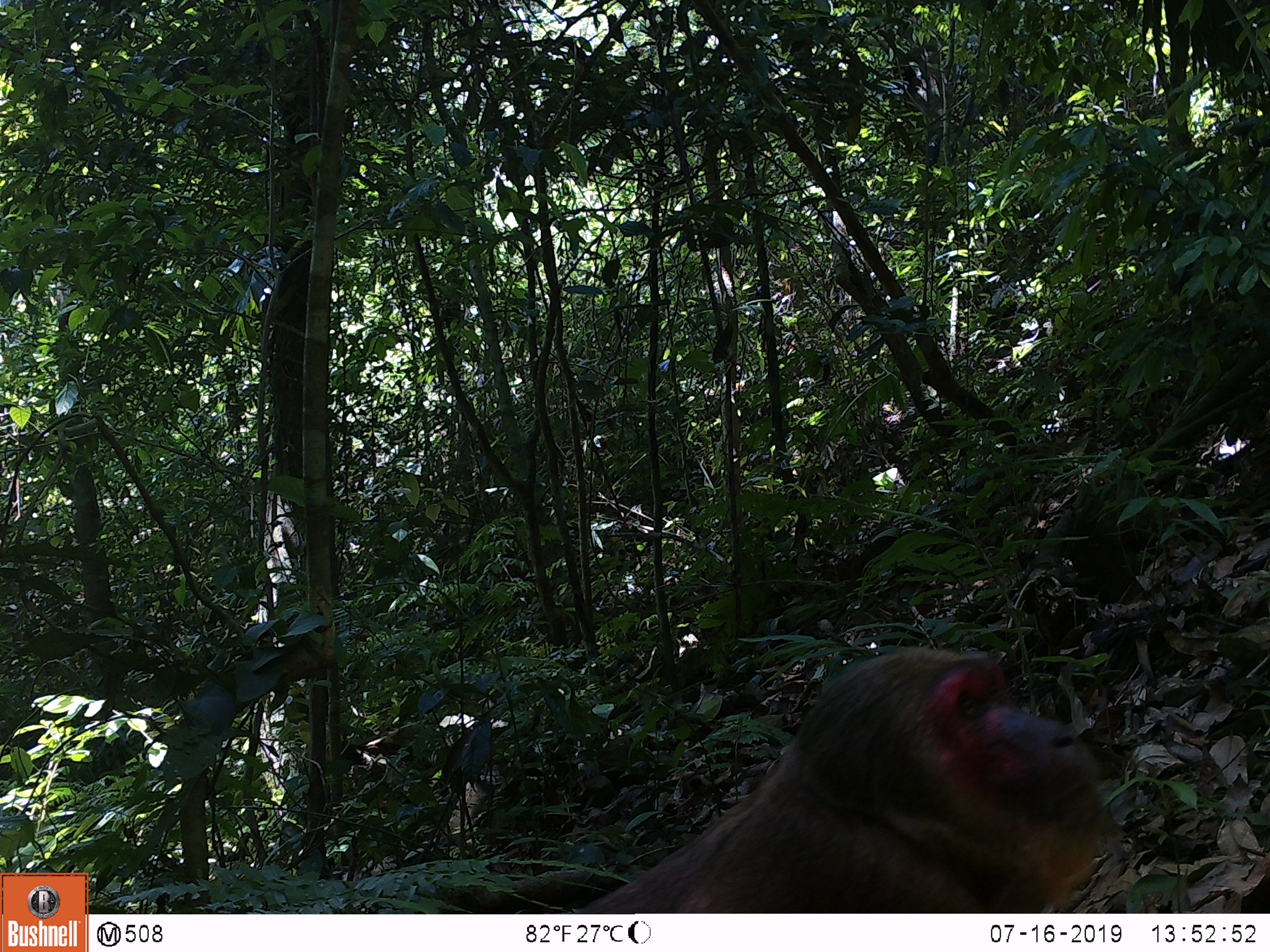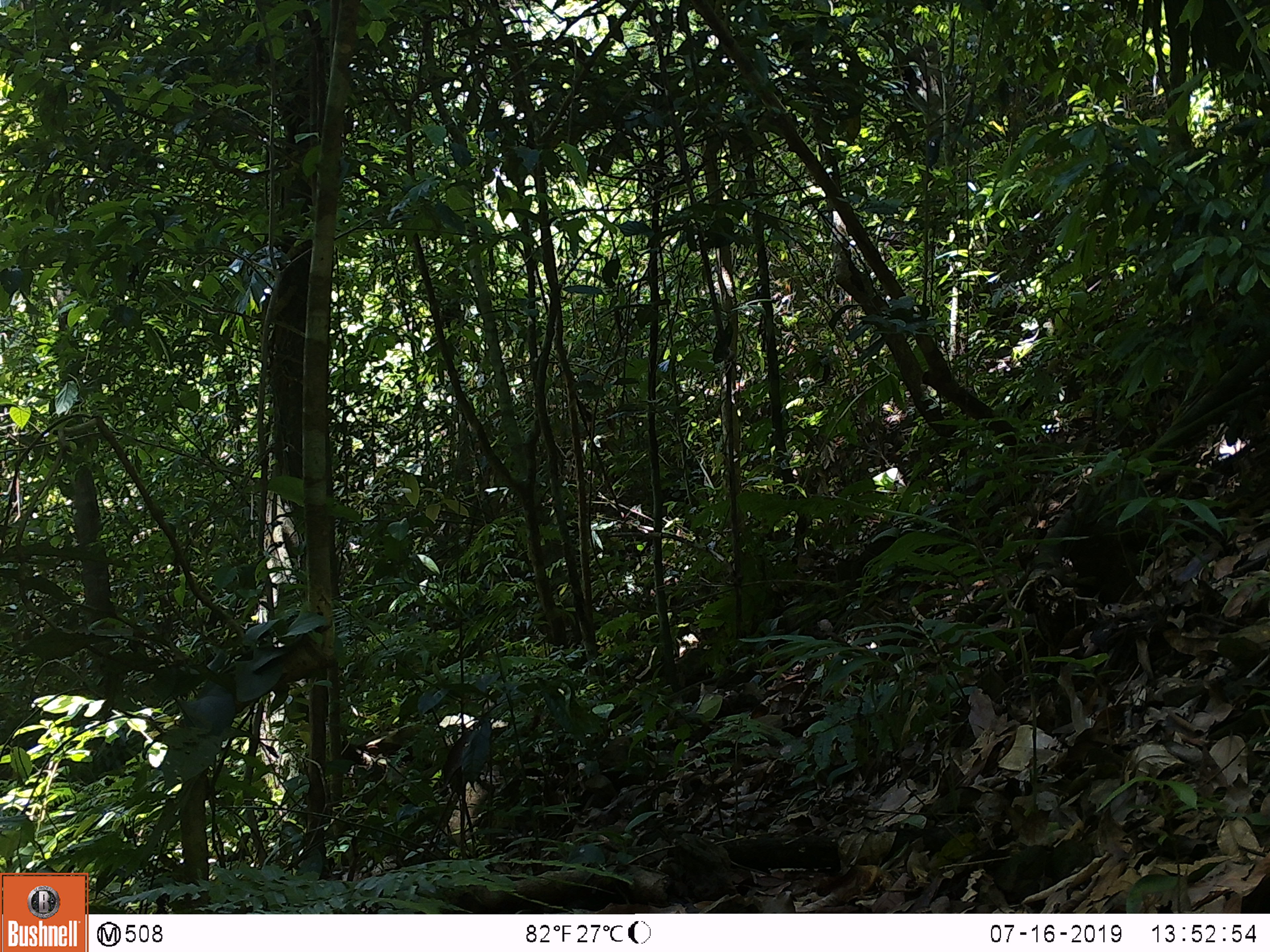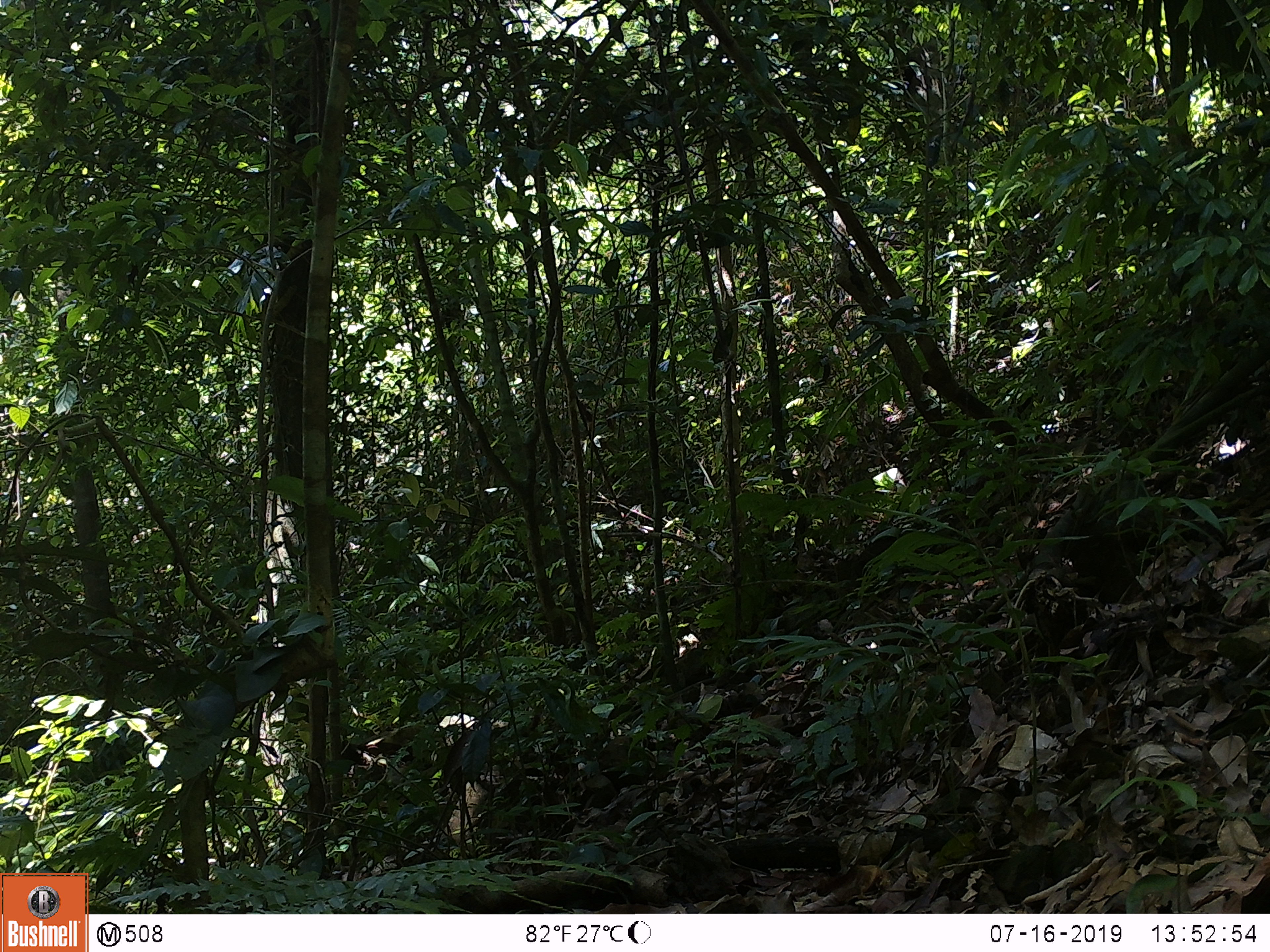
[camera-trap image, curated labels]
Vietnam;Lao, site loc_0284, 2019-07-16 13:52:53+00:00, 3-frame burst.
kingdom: Animalia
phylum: Chordata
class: Mammalia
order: Primates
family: Cercopithecidae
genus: Macaca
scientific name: Macaca arctoides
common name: stump-tailed macaque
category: stump tailed macaque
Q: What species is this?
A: Stump tailed macaque (stump-tailed macaque) (Macaca arctoides).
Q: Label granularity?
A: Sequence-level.